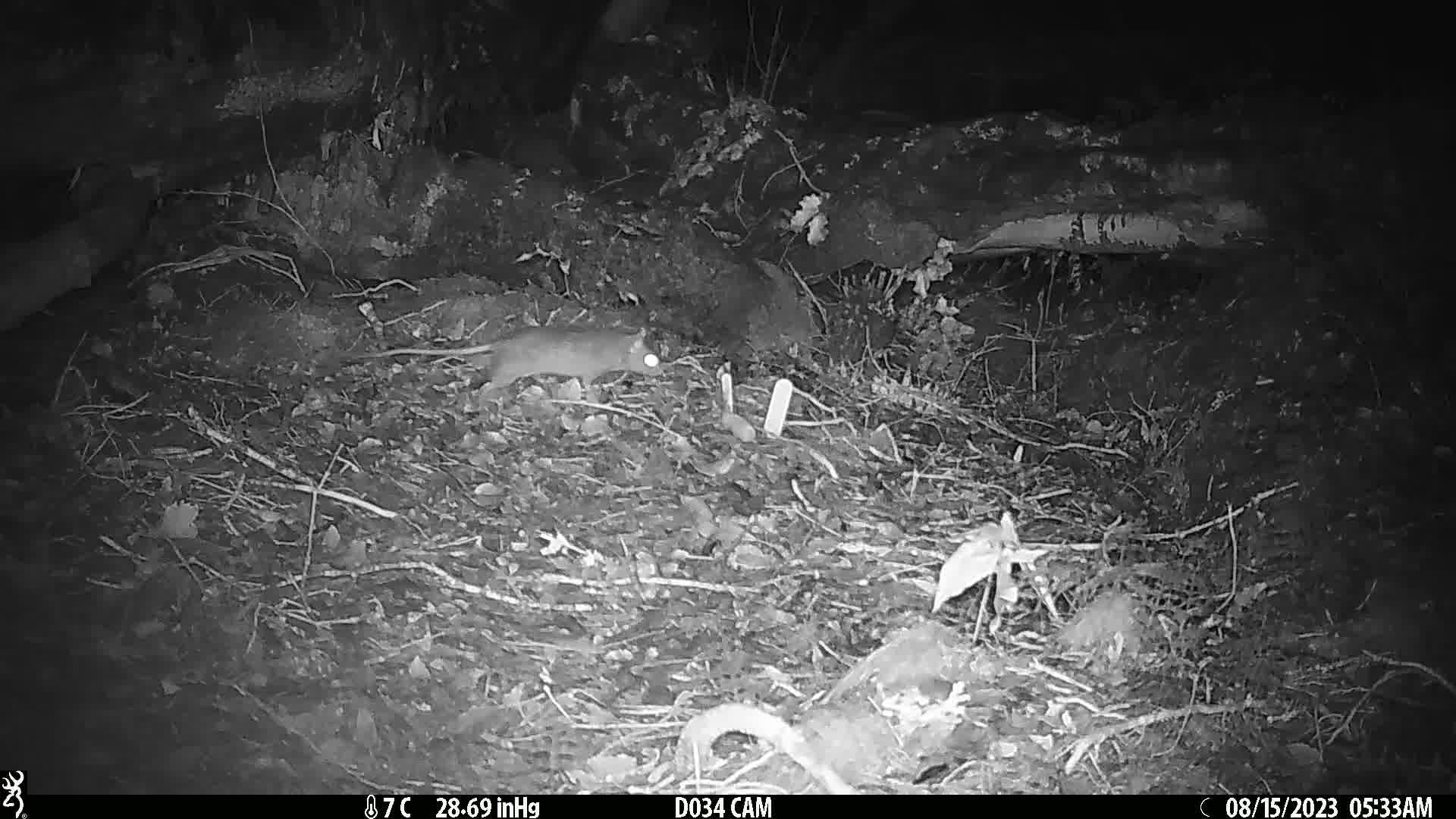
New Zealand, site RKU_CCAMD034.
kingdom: Animalia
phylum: Chordata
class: Mammalia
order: Rodentia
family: Muridae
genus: Rattus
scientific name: Rattus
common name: rat